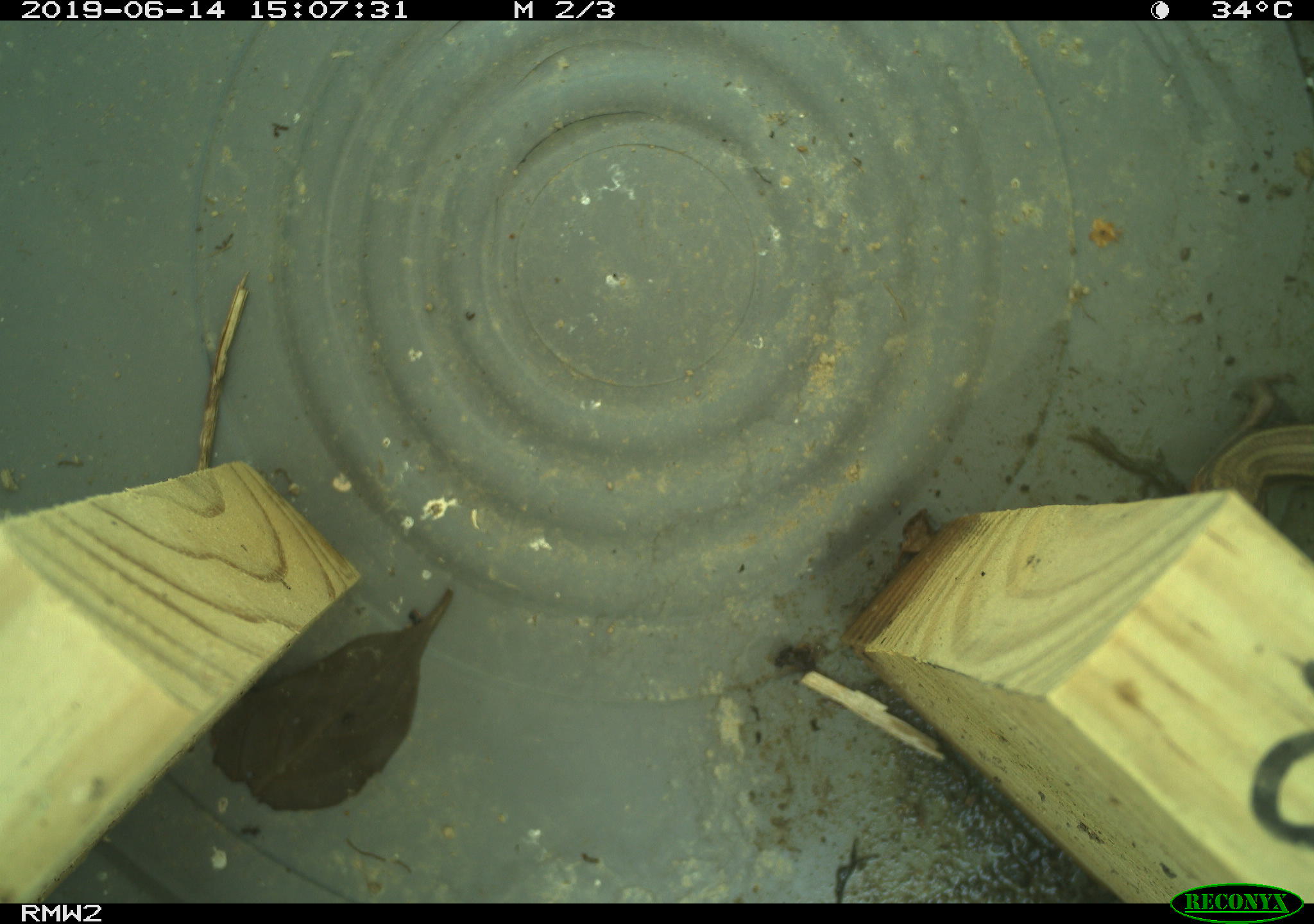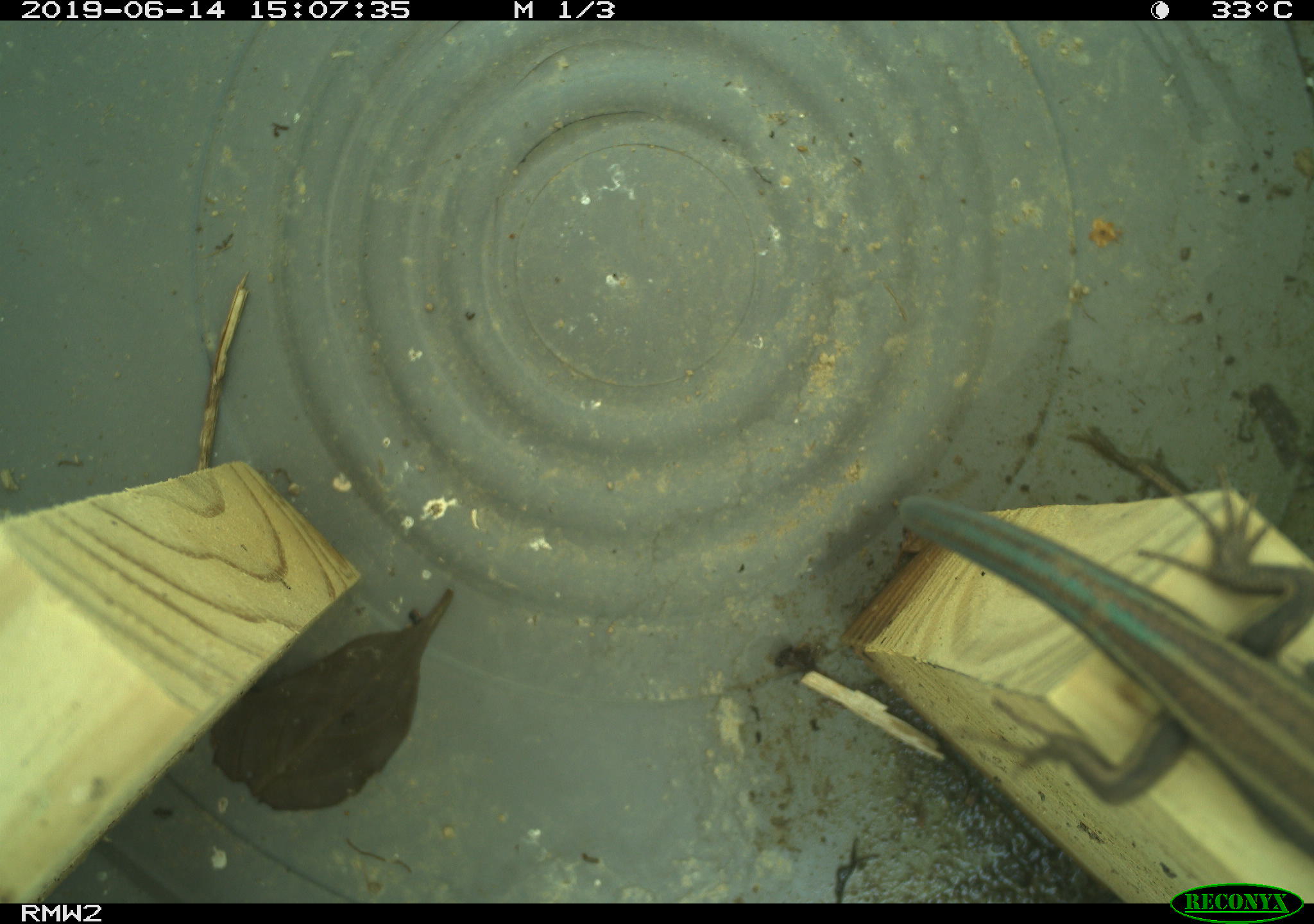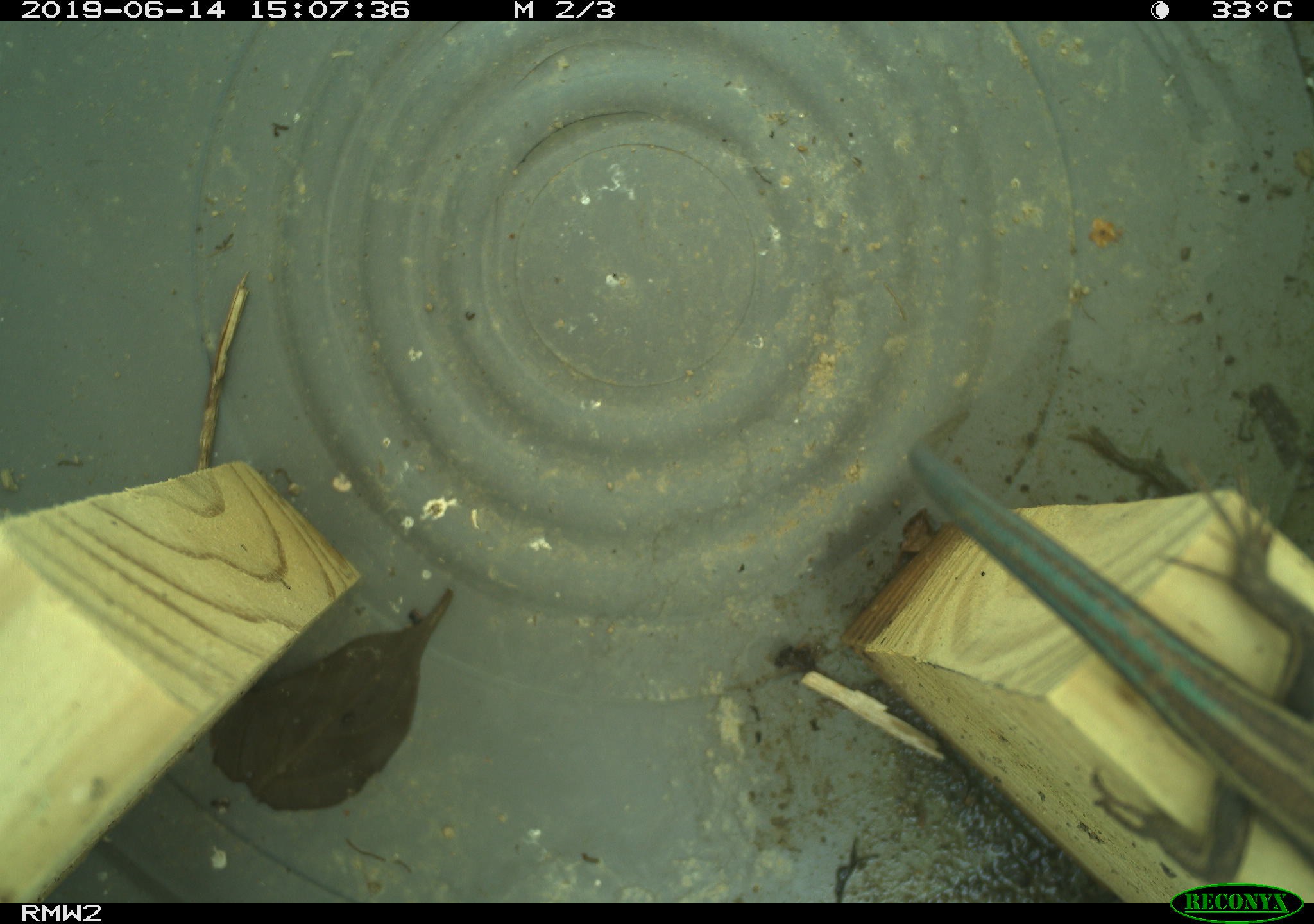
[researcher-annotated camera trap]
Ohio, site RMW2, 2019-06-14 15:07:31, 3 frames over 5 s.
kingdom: Animalia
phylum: Chordata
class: Reptilia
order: Squamata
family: Scincidae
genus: Plestiodon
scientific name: Plestiodon fasciatus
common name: common five-lined skink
Common five-lined skink (Plestiodon fasciatus).